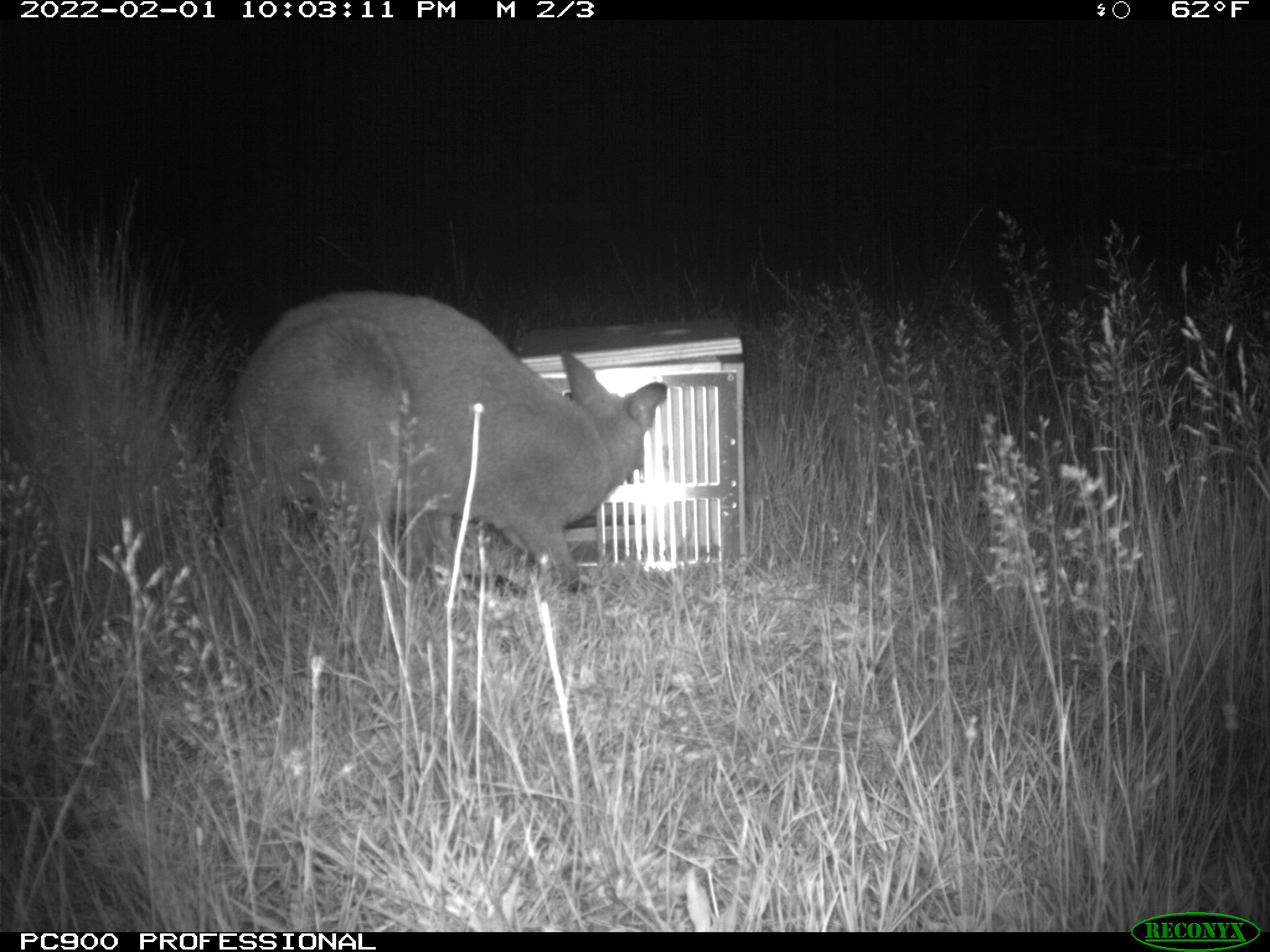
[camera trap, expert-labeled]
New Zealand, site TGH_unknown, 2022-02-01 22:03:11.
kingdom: Animalia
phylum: Chordata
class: Mammalia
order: Diprotodontia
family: Macropodidae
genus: Notamacropus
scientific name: Notamacropus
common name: wallaby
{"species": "wallaby (Notamacropus)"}